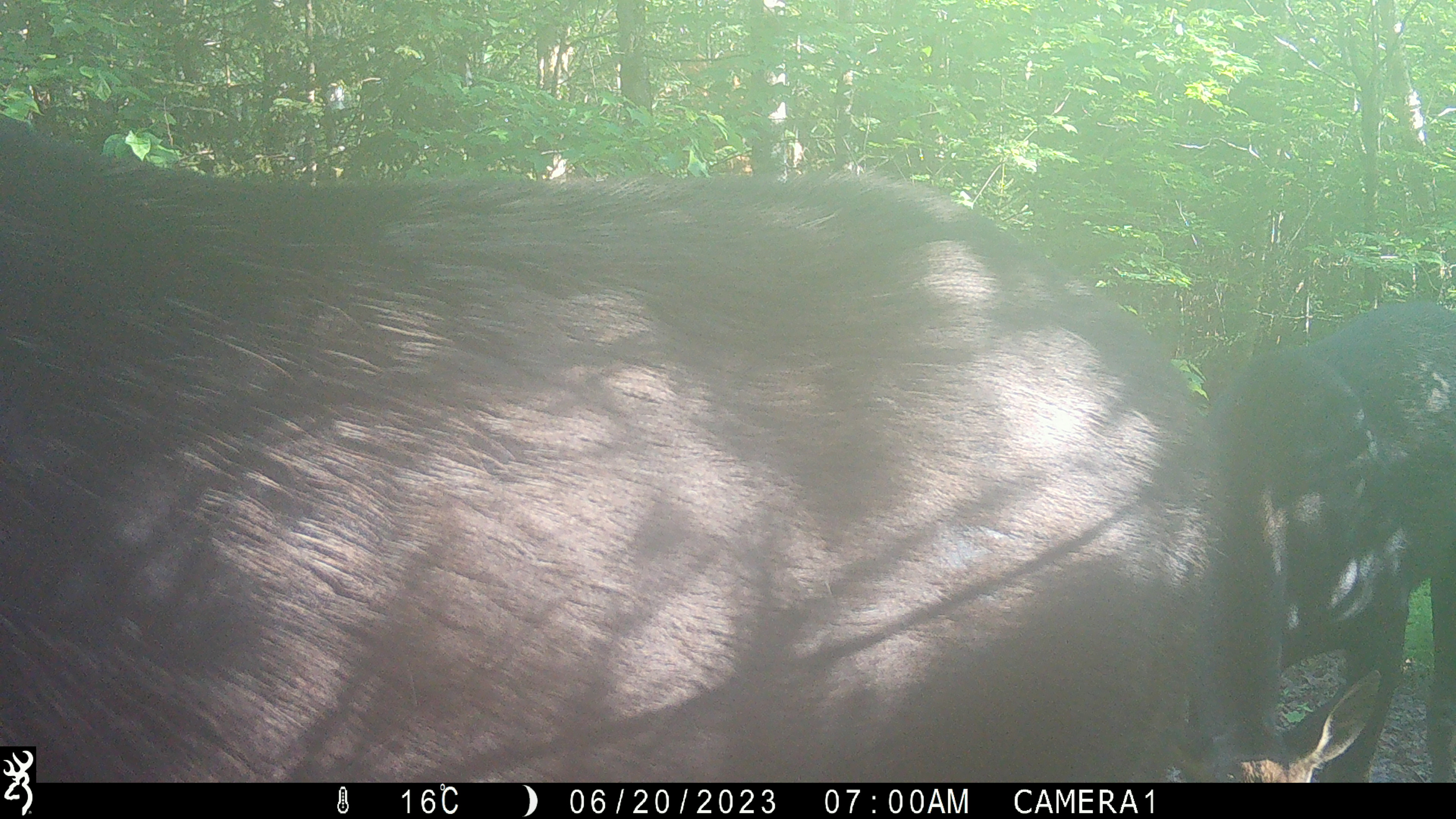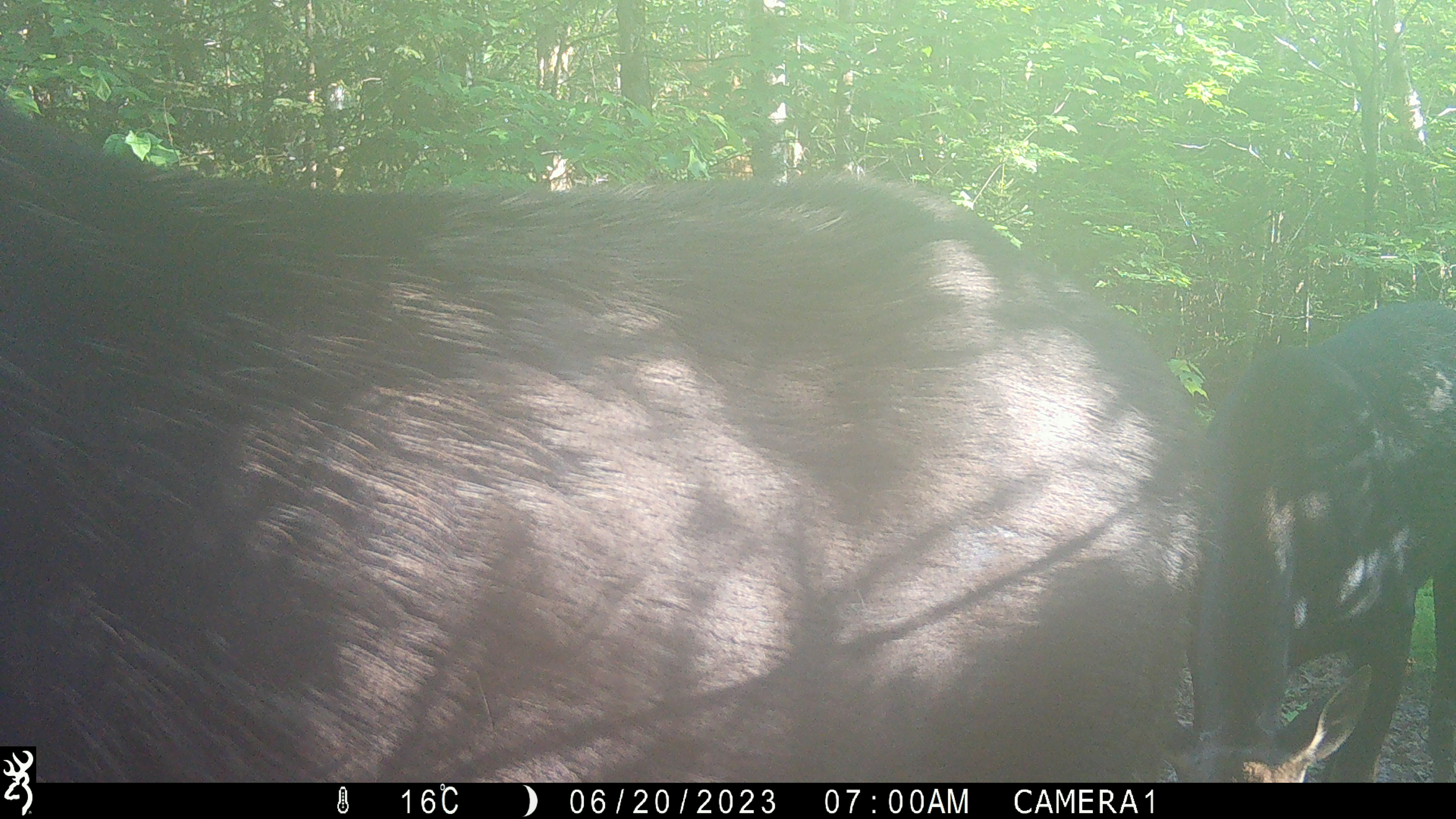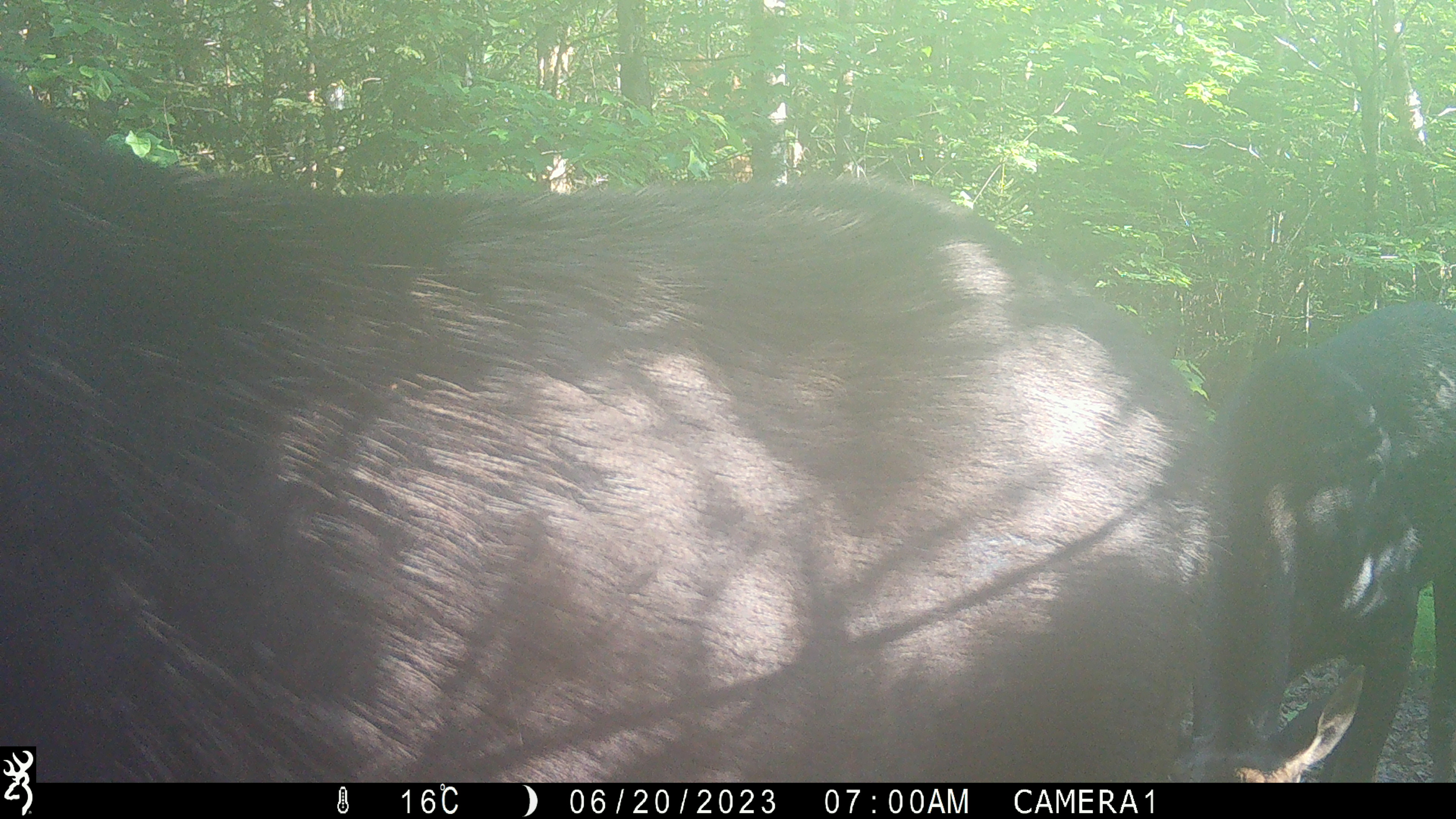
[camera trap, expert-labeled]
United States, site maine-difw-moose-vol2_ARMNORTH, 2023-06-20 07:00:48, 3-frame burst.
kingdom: Animalia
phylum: Chordata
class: Mammalia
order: Artiodactyla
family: Cervidae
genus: Alces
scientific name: Alces alces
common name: moose